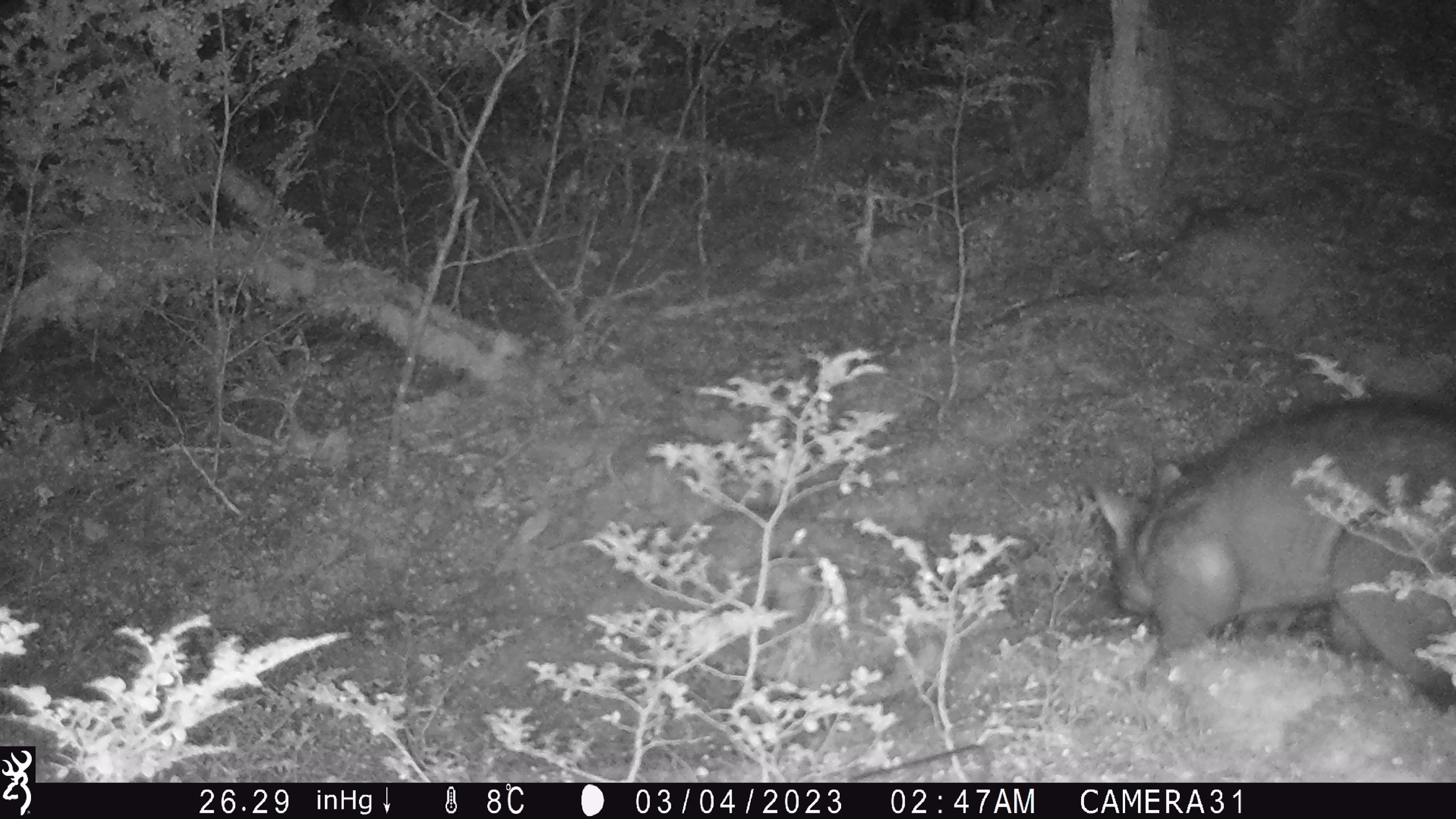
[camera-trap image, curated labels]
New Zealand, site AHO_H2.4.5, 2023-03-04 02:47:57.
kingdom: Animalia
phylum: Chordata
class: Mammalia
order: Carnivora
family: Mustelidae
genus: Mustela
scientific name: Mustela erminea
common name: stoat